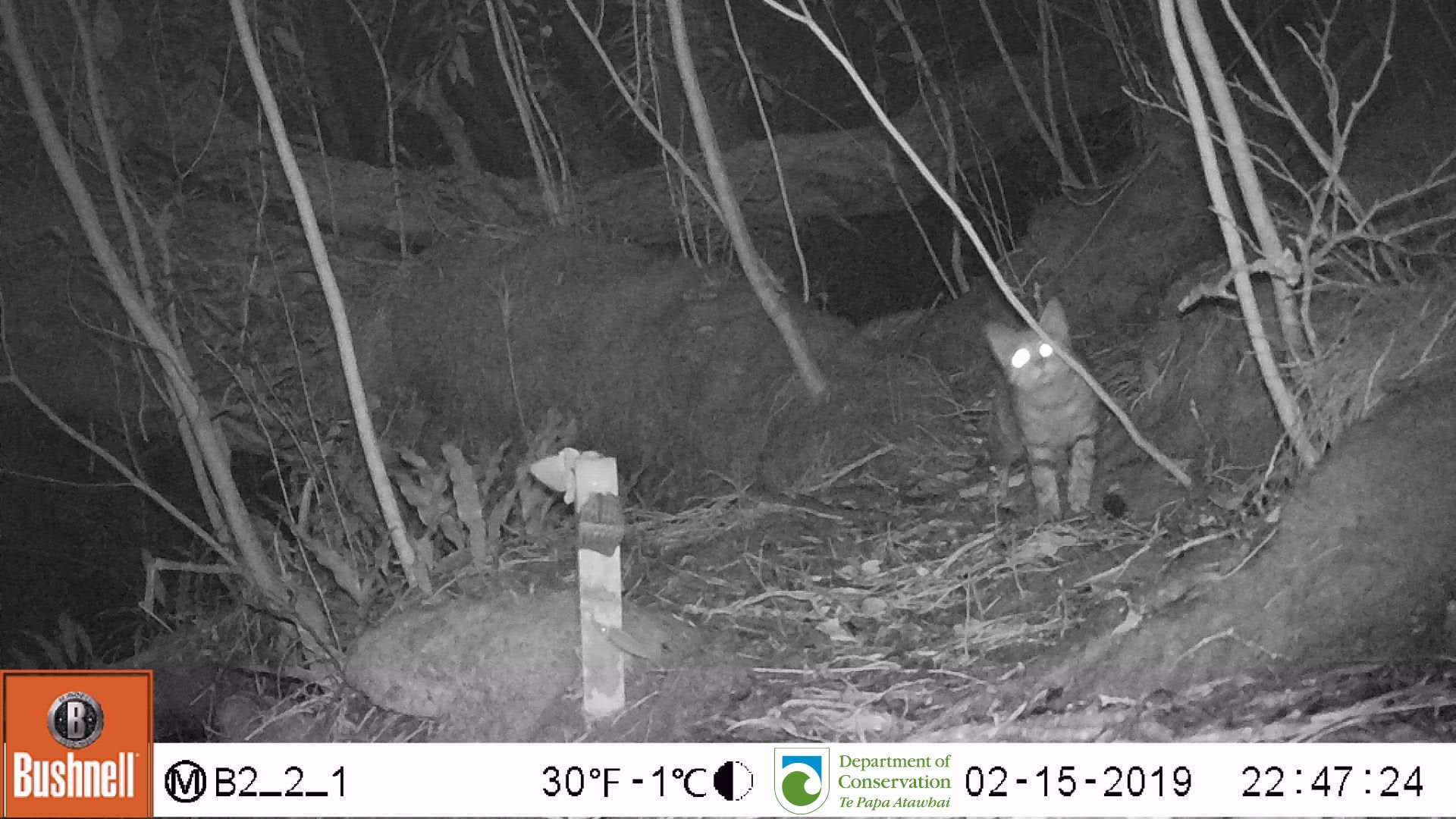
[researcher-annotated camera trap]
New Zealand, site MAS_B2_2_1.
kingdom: Animalia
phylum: Chordata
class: Mammalia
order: Carnivora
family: Felidae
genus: Felis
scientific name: Felis catus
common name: domestic cat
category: cat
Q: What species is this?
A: Cat (domestic cat) (Felis catus).